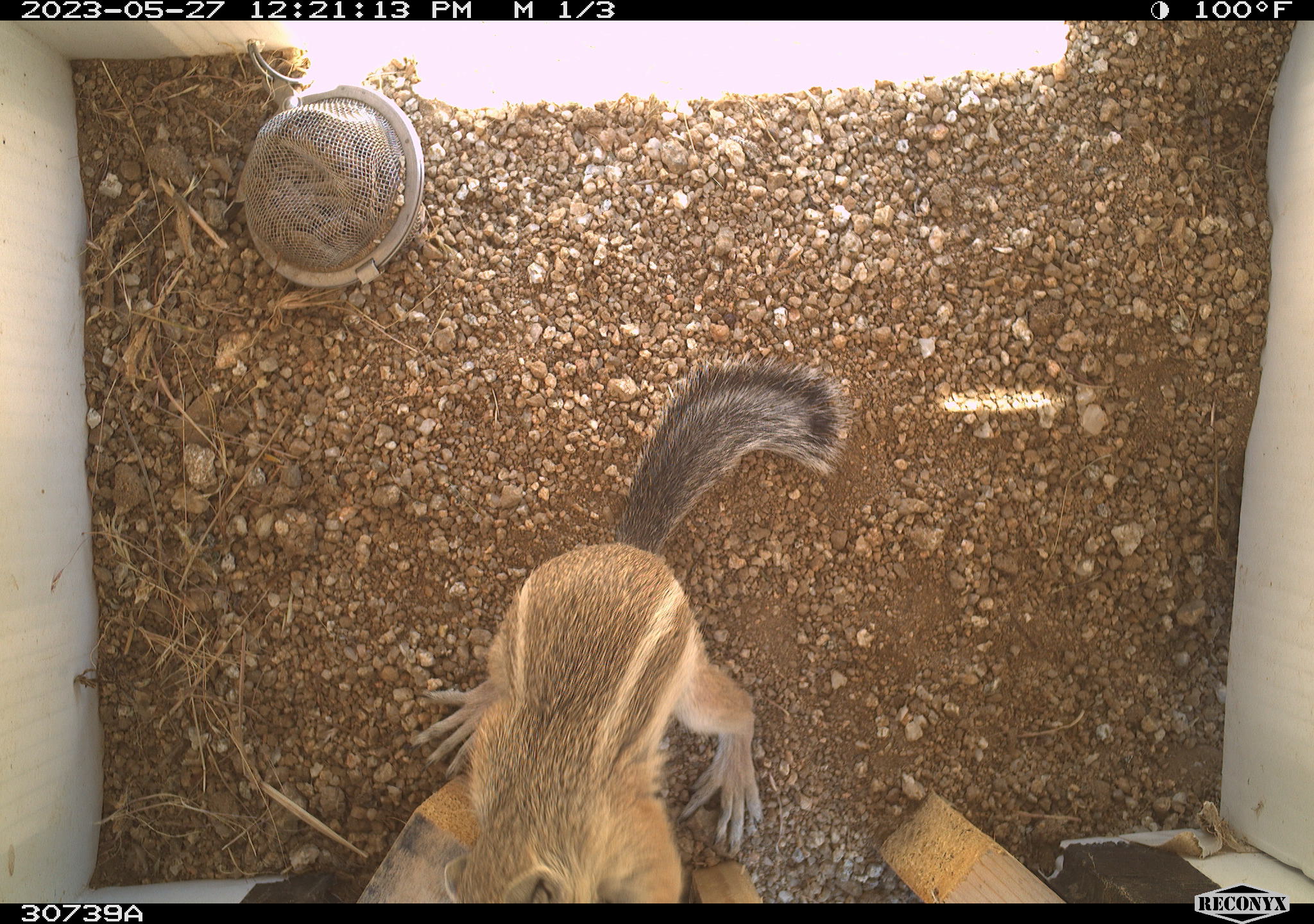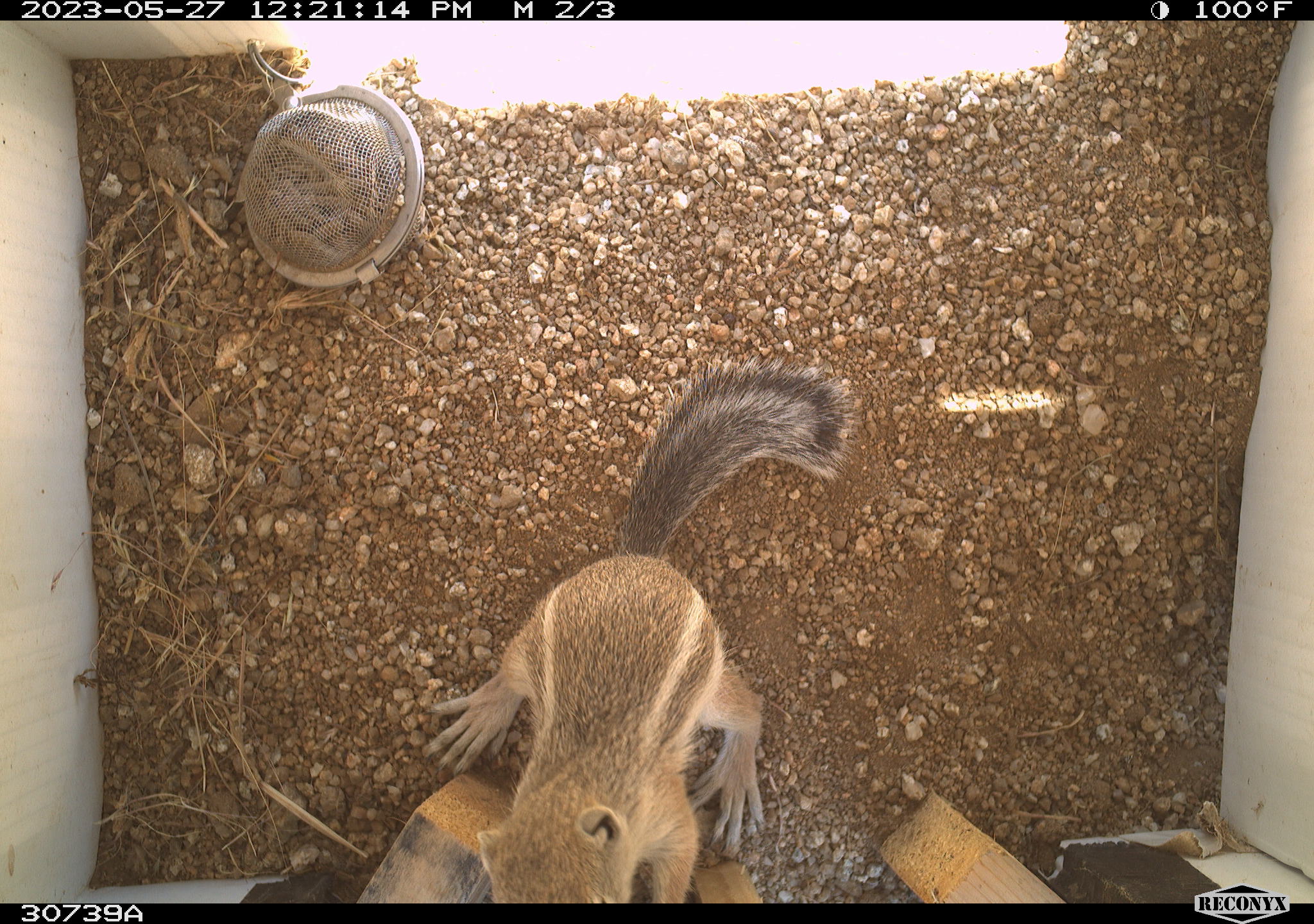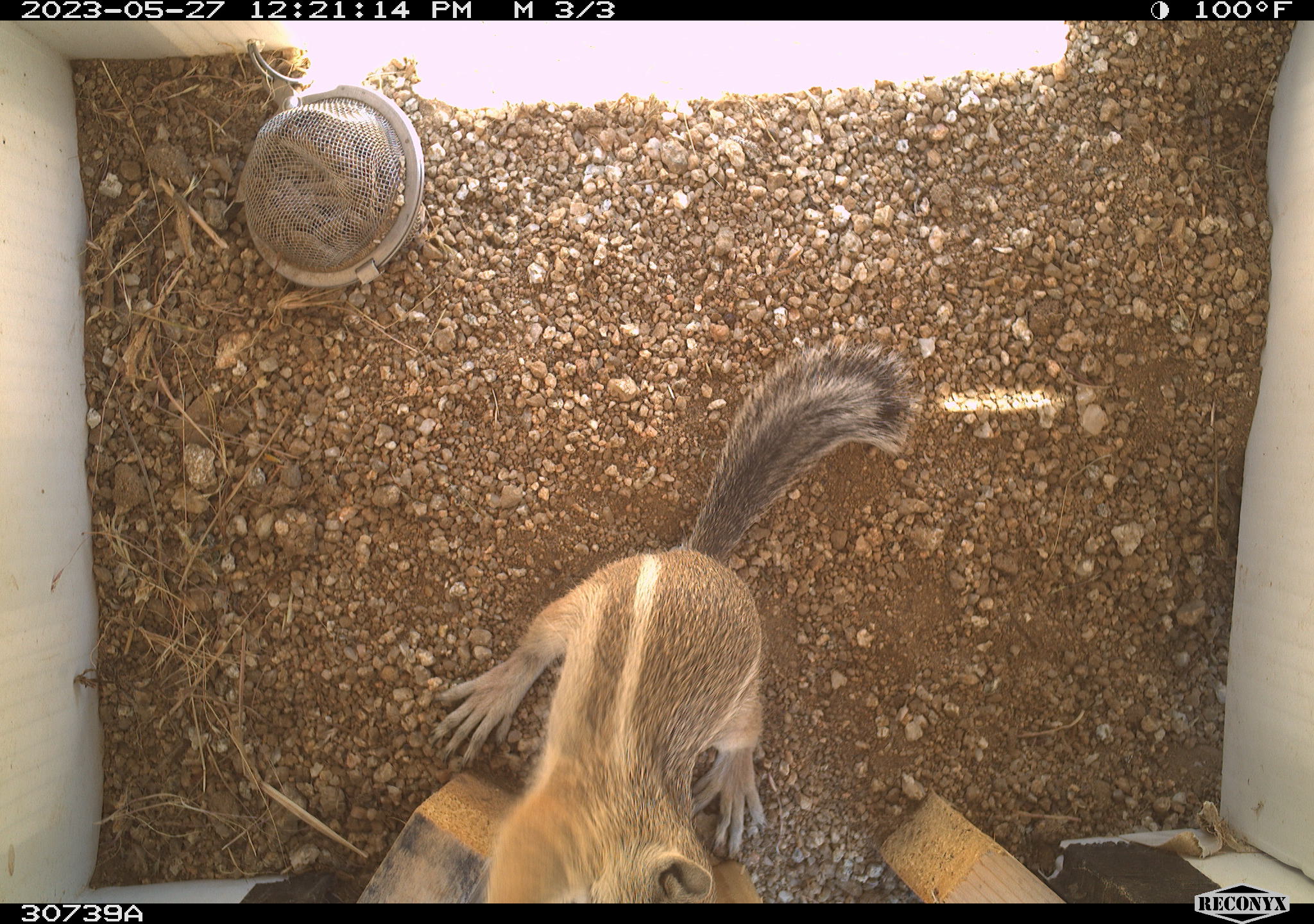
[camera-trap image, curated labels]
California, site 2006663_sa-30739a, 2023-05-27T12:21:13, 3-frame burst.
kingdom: Animalia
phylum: Chordata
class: Mammalia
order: Rodentia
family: Sciuridae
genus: Ammospermophilus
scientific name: Ammospermophilus leucurus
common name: white-tailed antelope squirrel